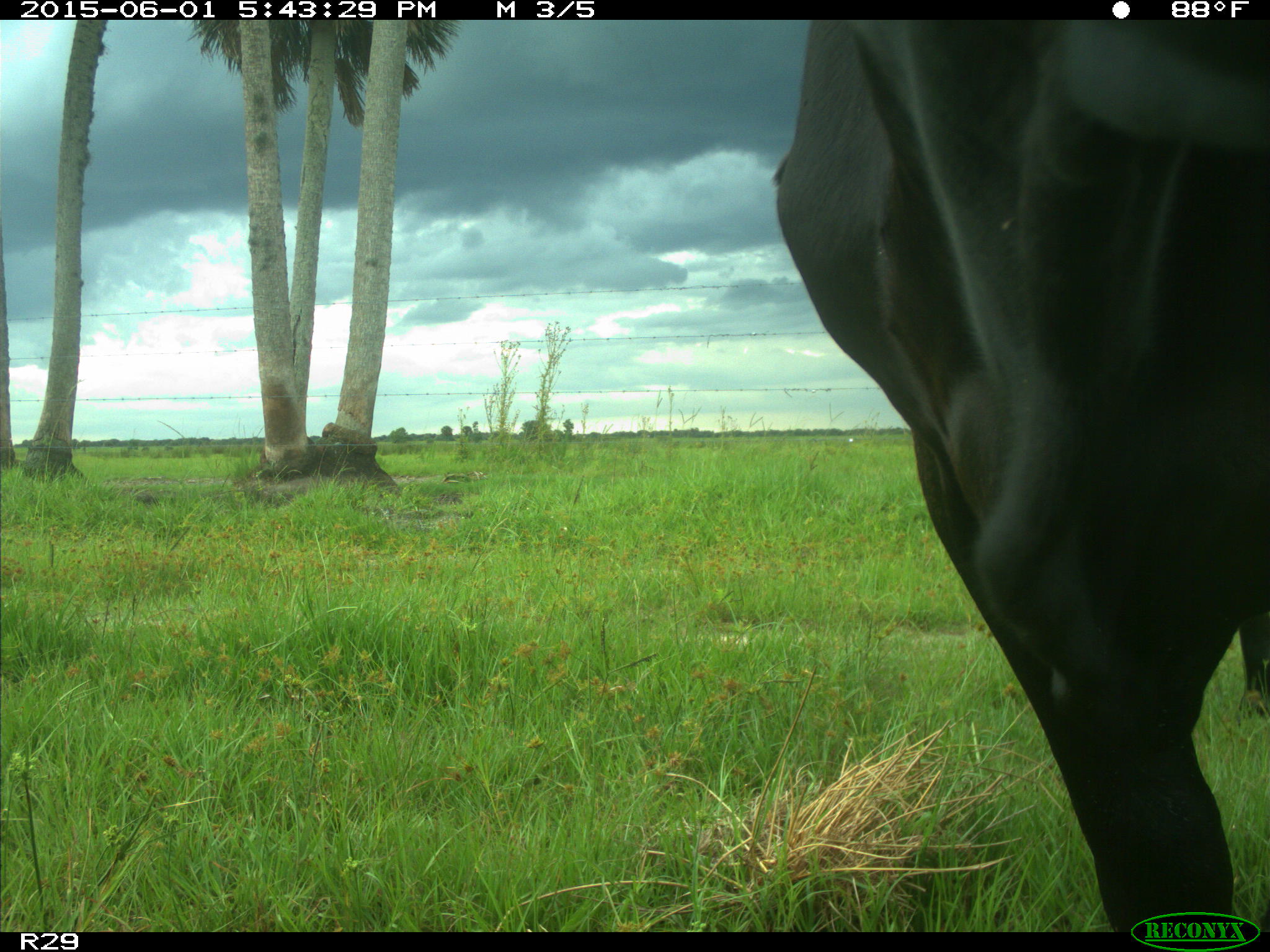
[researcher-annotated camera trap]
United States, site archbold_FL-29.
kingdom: Animalia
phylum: Chordata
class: Mammalia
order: Artiodactyla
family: Bovidae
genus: Bos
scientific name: Bos taurus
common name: domestic cow